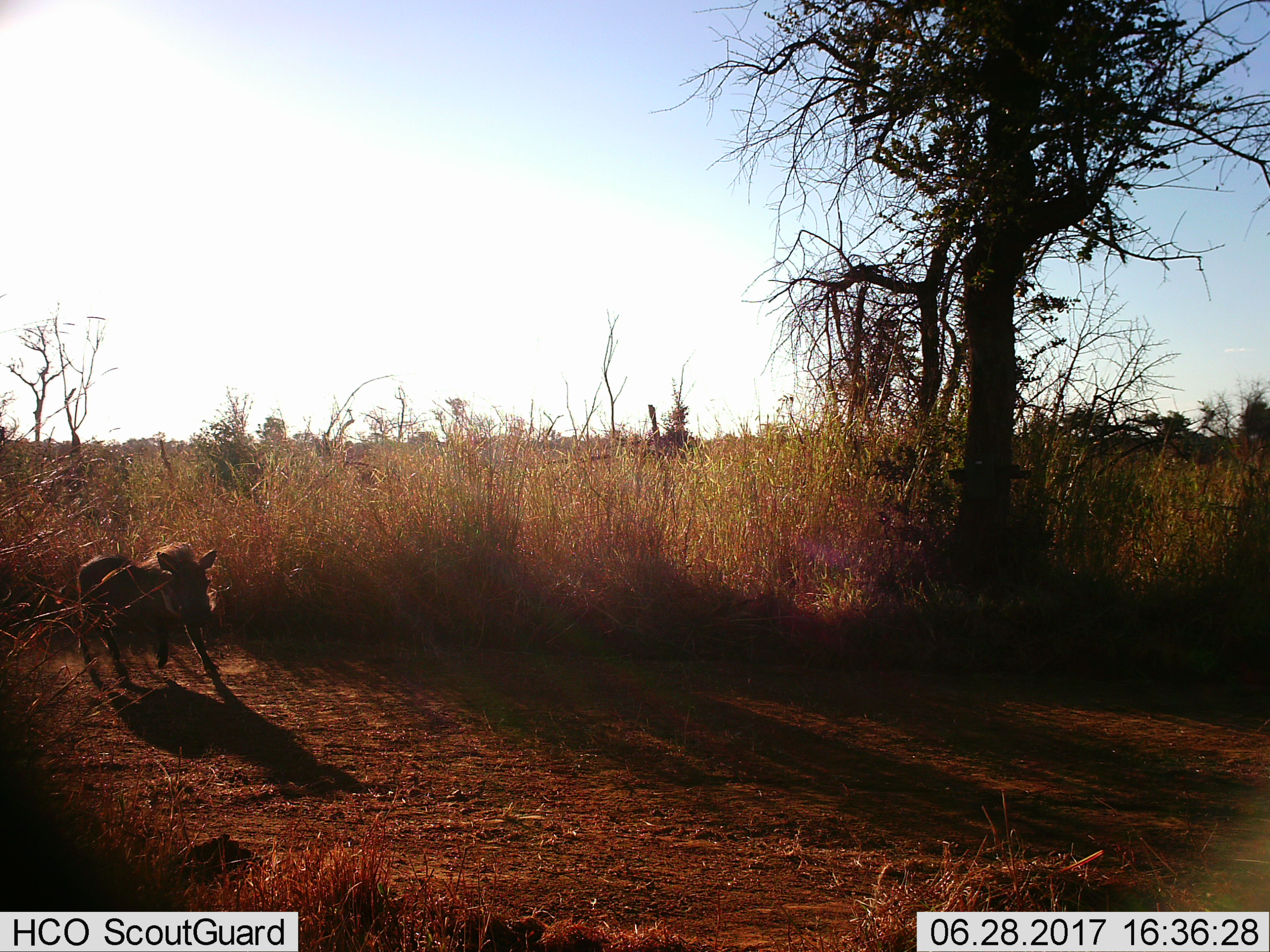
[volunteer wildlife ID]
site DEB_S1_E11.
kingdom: Animalia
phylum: Chordata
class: Mammalia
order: Artiodactyla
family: Suidae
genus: Phacochoerus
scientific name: Phacochoerus africanus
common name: warthog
Warthog (Phacochoerus africanus), count 1. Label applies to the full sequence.